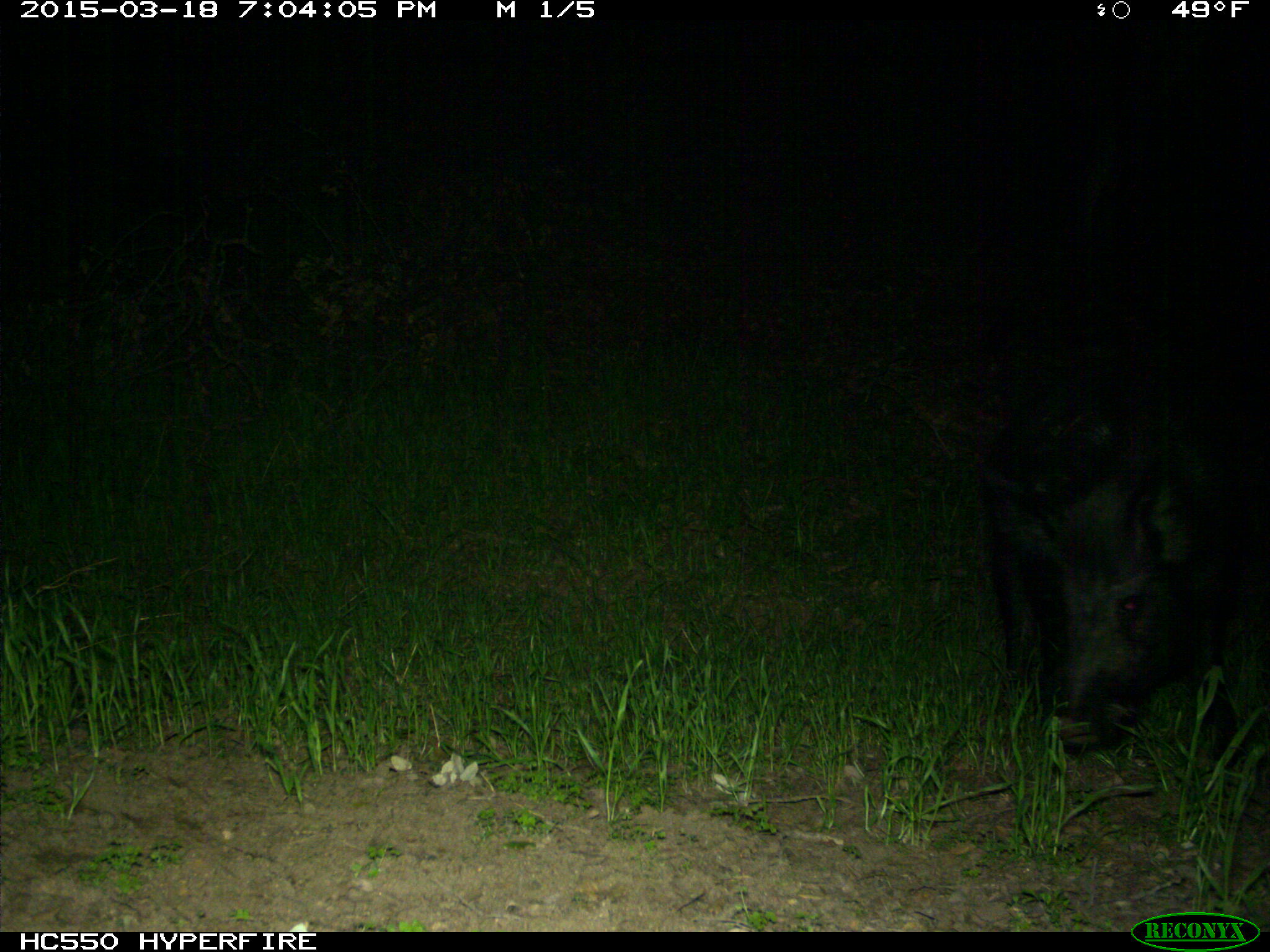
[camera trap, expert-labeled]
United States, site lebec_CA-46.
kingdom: Animalia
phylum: Chordata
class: Mammalia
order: Artiodactyla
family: Suidae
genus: Sus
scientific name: Sus scrofa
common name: wild boar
Sus scrofa (wild boar).